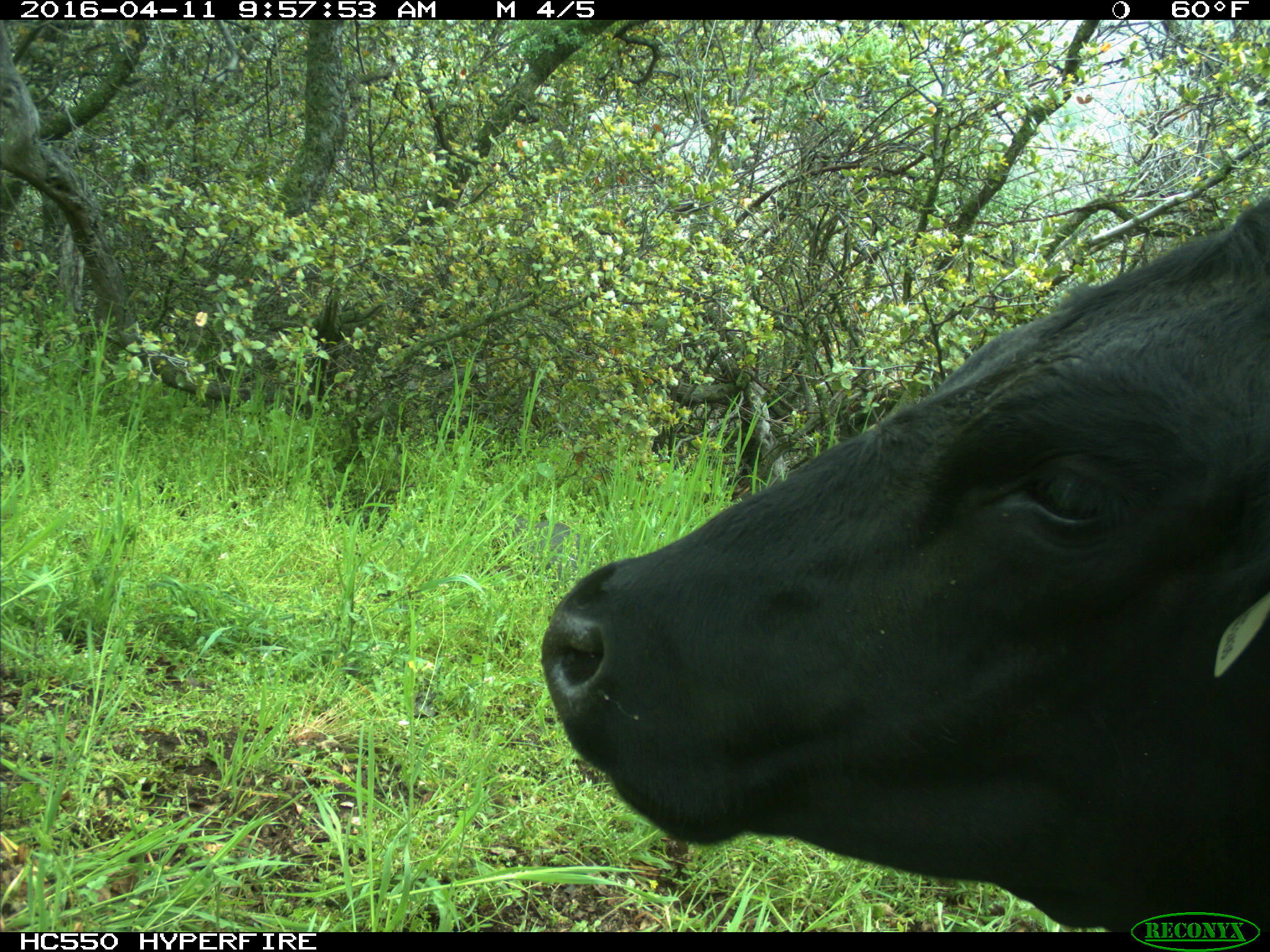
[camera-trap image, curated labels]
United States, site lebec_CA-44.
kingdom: Animalia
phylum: Chordata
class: Mammalia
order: Artiodactyla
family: Bovidae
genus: Bos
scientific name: Bos taurus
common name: domestic cow